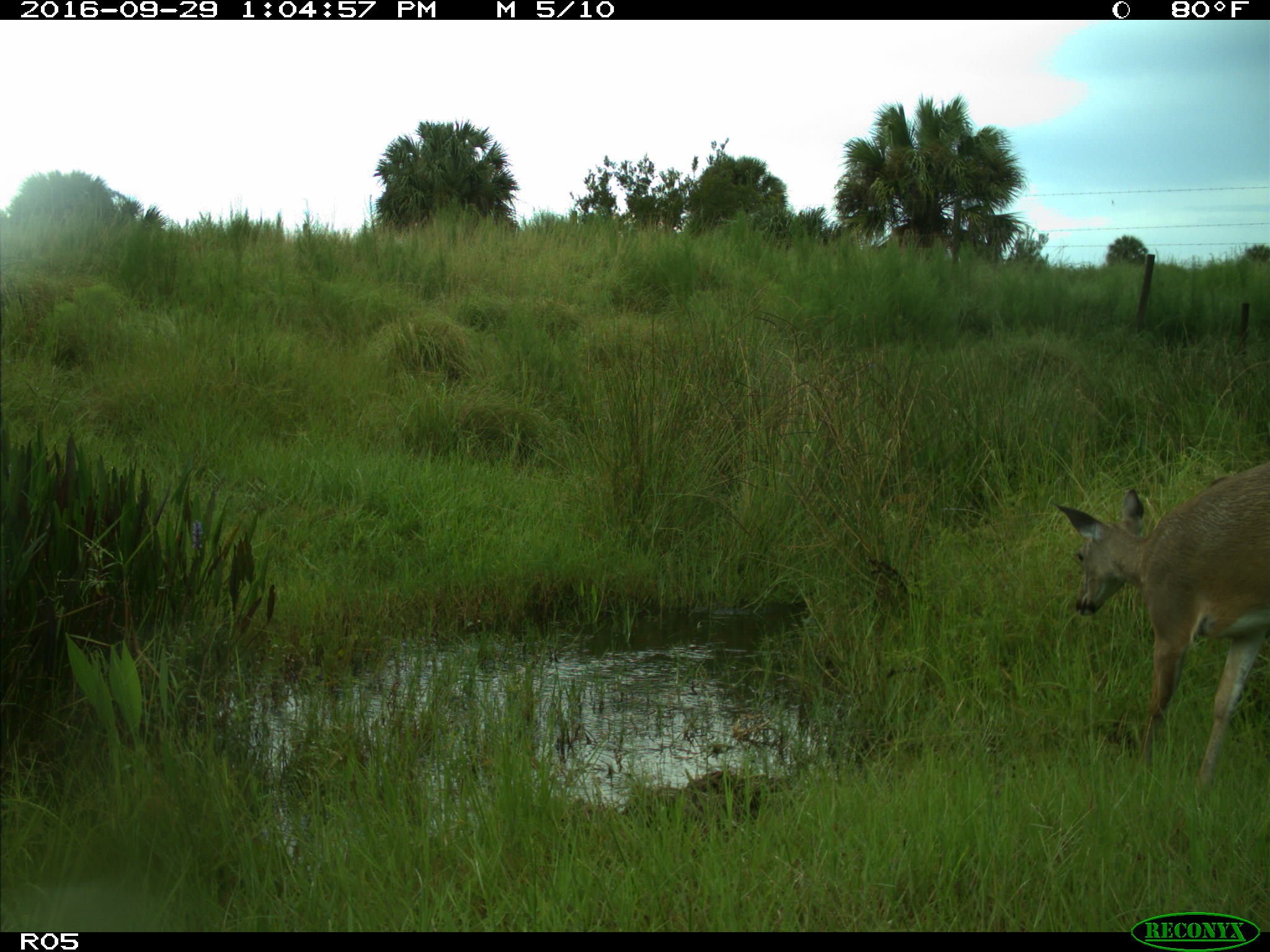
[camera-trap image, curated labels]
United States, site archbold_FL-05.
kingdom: Animalia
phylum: Chordata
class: Mammalia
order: Artiodactyla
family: Cervidae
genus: Odocoileus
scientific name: Odocoileus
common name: deer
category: unidentified deer